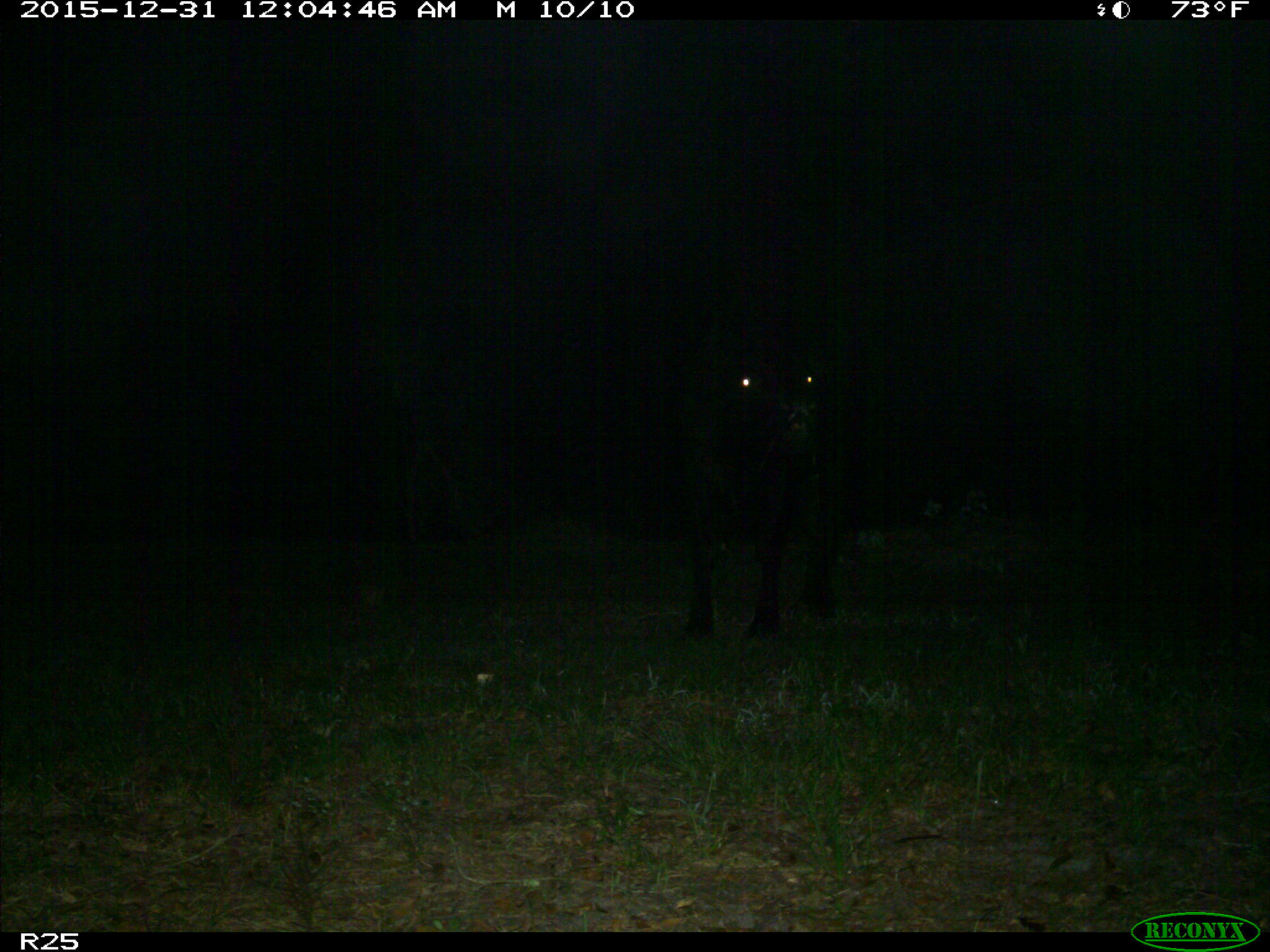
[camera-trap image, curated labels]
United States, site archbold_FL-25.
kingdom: Animalia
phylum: Chordata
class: Mammalia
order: Artiodactyla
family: Bovidae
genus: Bos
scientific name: Bos taurus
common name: domestic cow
Bos taurus (domestic cow).